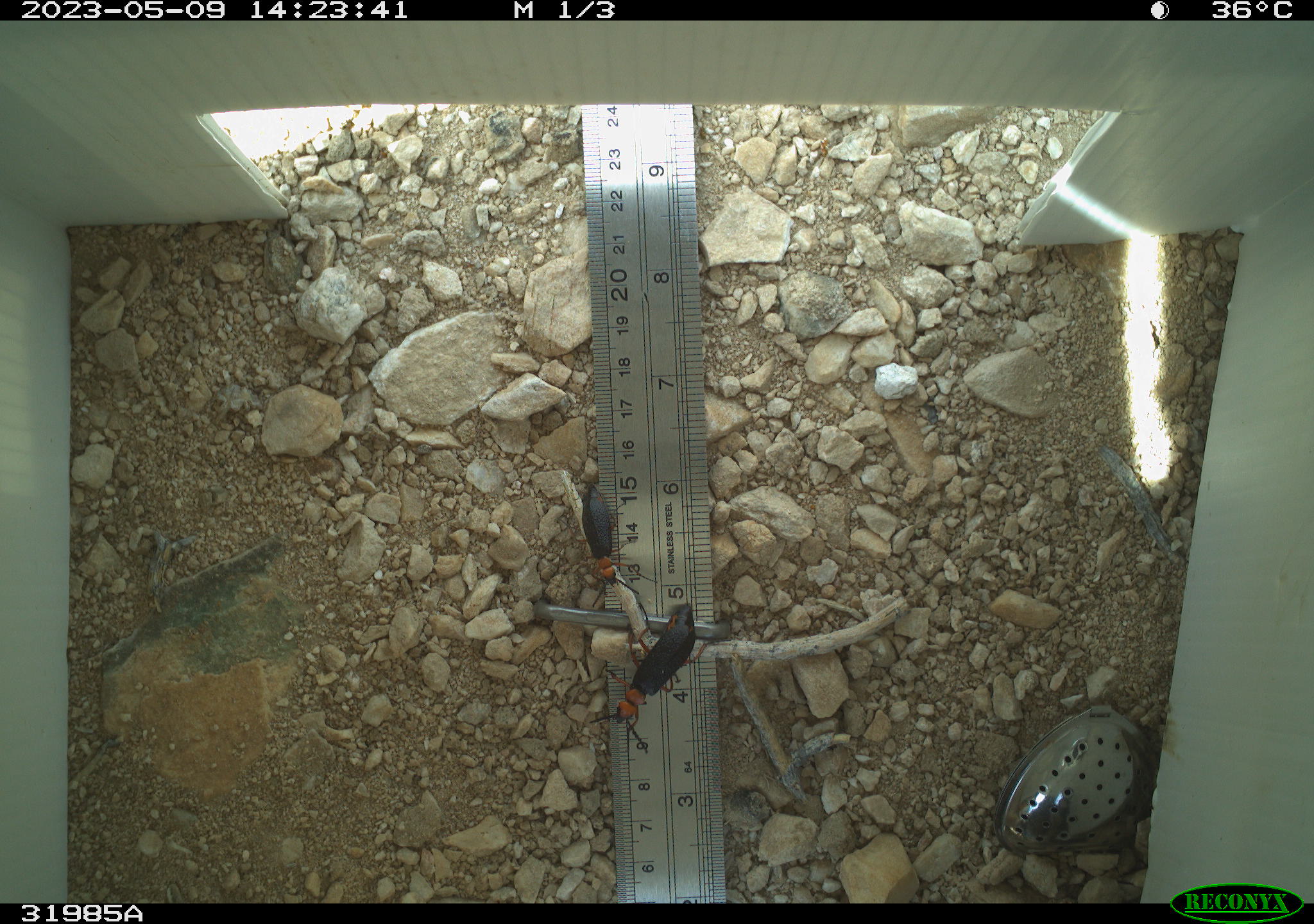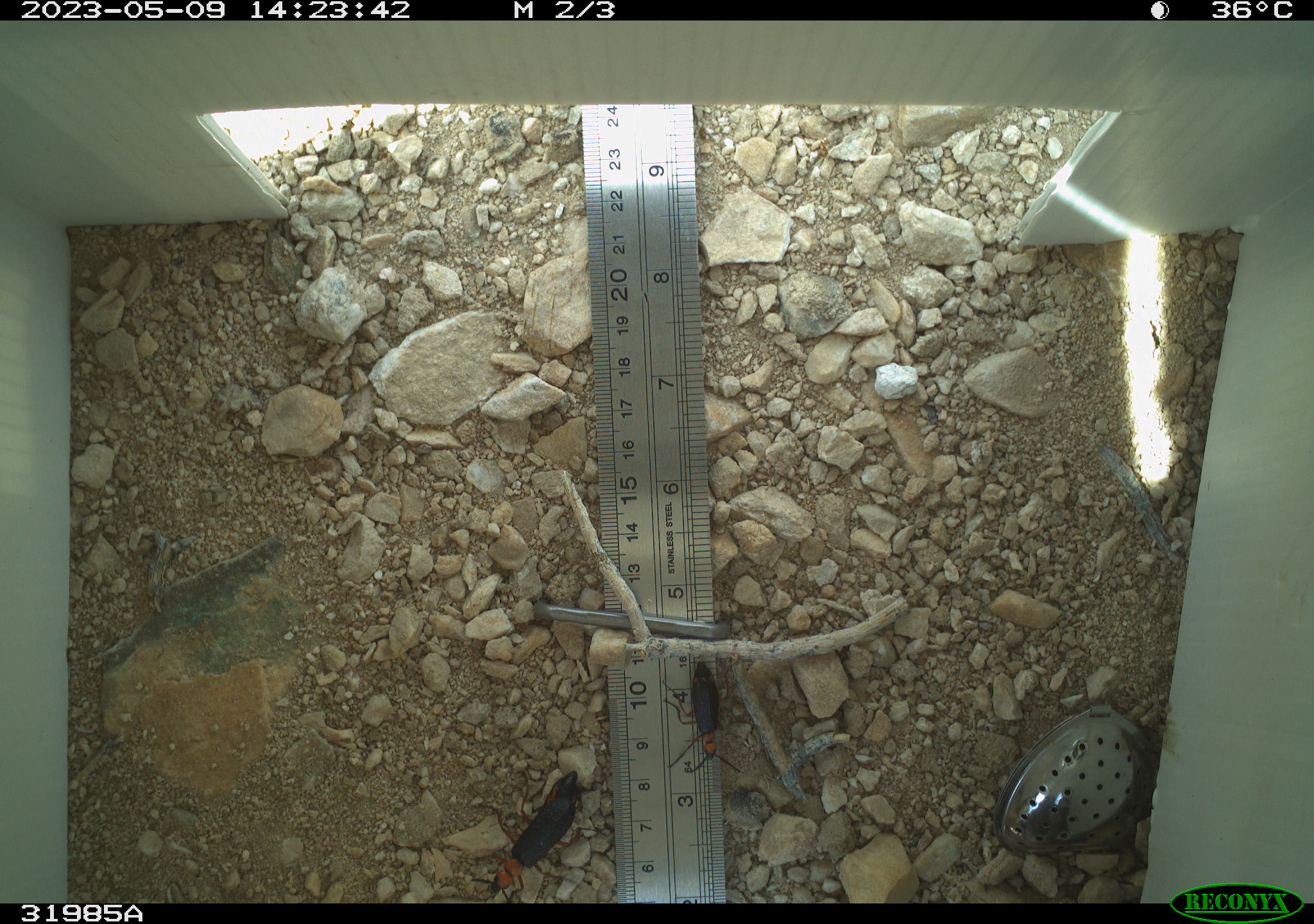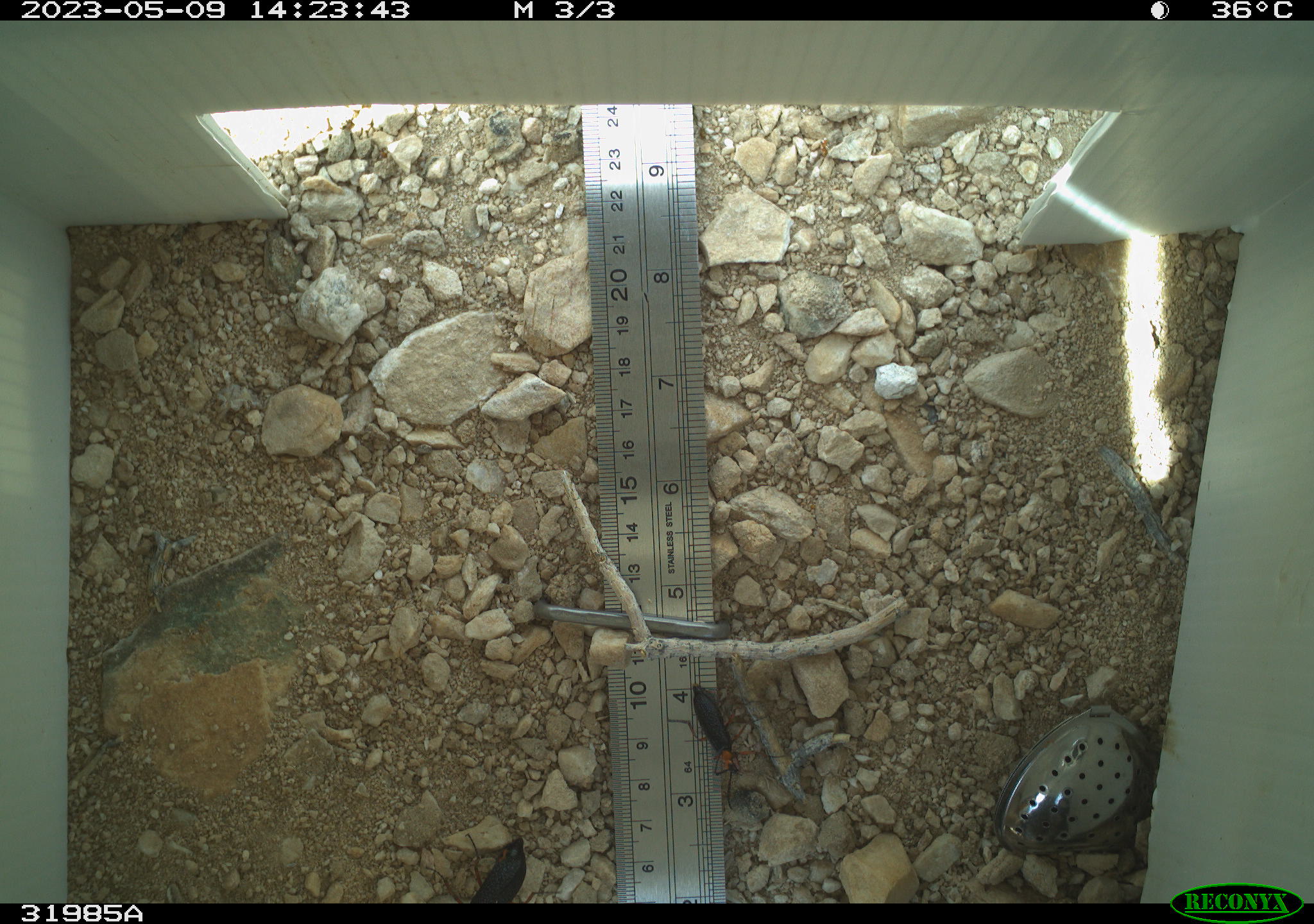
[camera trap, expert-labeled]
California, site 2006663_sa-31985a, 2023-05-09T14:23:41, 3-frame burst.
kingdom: Animalia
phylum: Arthropoda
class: Insecta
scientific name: Insecta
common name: insect